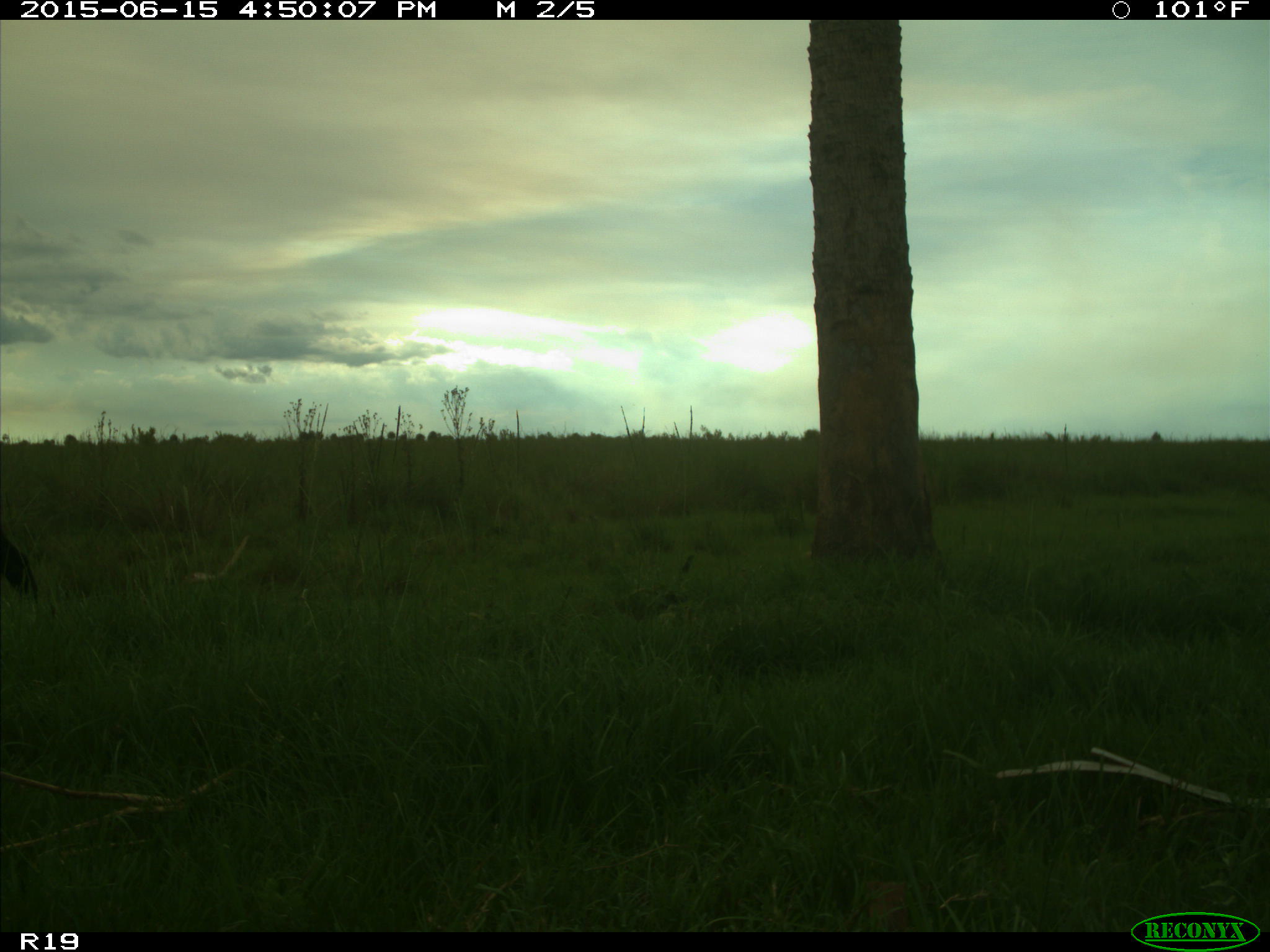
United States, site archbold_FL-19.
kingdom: Animalia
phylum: Chordata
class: Mammalia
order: Artiodactyla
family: Bovidae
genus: Bos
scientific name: Bos taurus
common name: domestic cow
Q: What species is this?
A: Bos taurus (domestic cow).